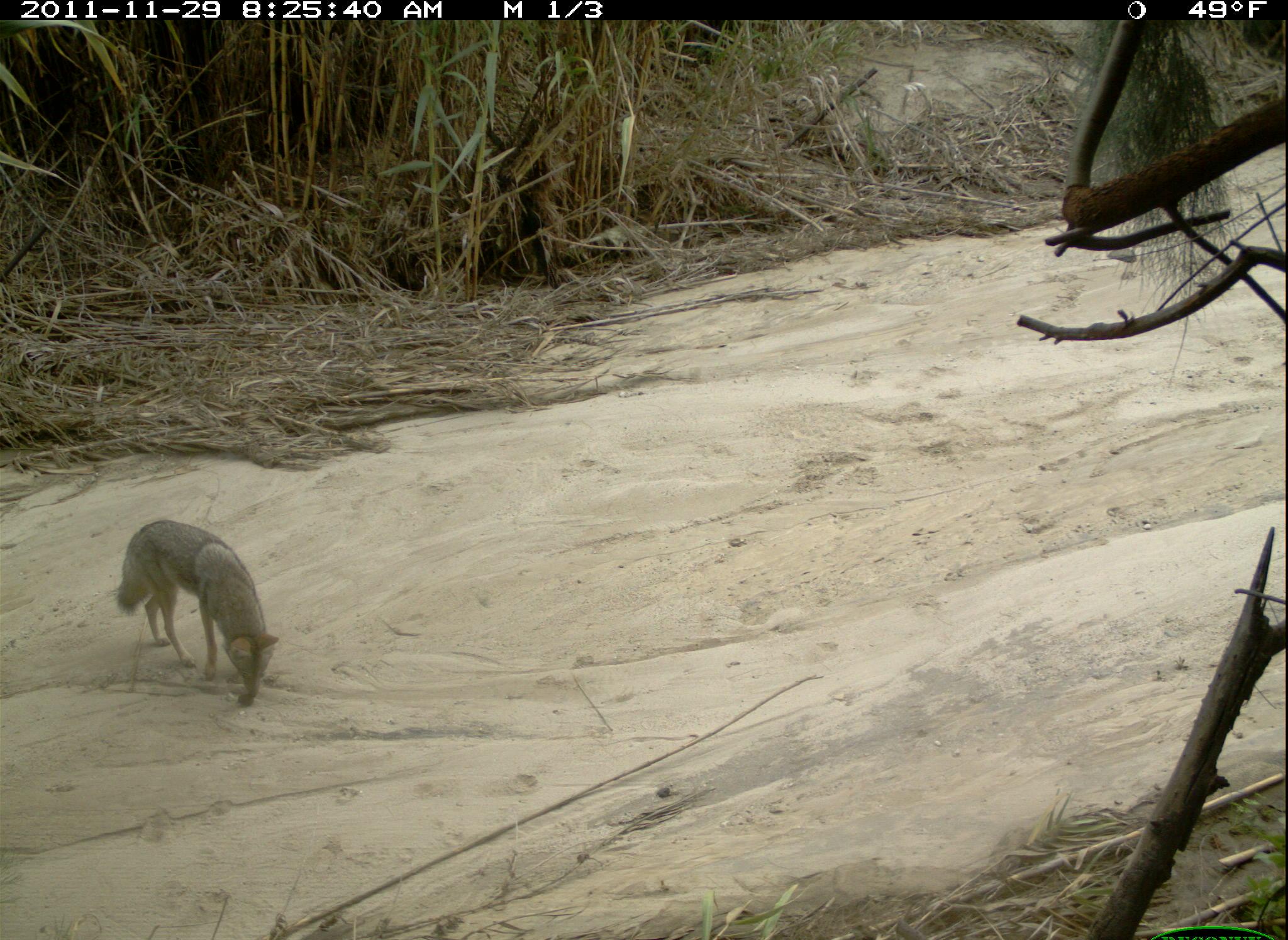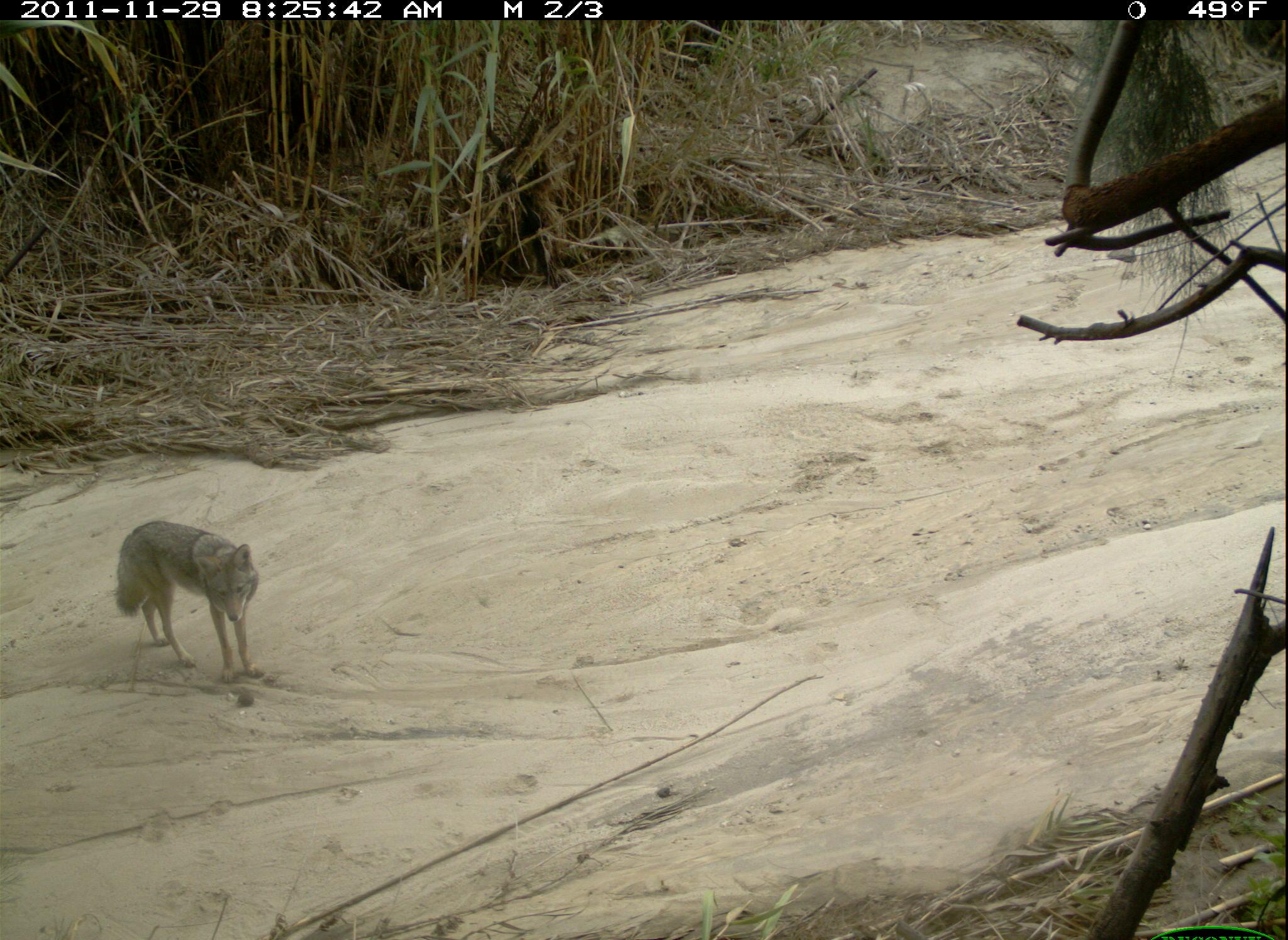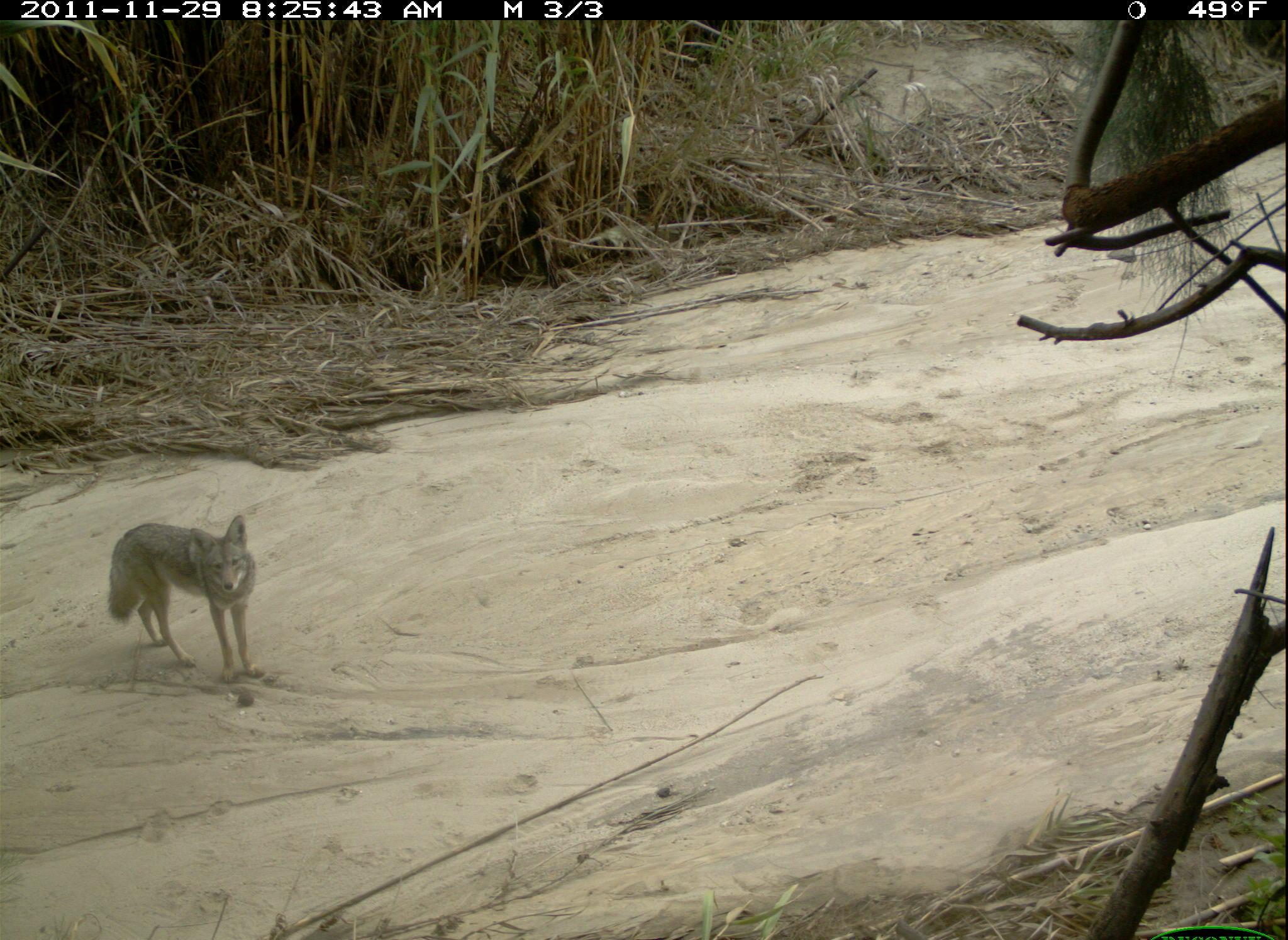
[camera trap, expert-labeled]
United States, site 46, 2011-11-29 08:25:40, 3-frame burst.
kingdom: Animalia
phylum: Chordata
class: Mammalia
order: Carnivora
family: Canidae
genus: Canis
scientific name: Canis latrans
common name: coyote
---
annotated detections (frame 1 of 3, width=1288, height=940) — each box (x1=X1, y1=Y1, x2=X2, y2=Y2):
coyote: (x1=97, y1=501, x2=295, y2=744)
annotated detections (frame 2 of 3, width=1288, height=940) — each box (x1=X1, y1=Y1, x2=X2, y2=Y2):
coyote: (x1=106, y1=512, x2=279, y2=693)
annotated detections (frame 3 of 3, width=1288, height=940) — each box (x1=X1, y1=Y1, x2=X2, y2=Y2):
coyote: (x1=101, y1=509, x2=285, y2=699)